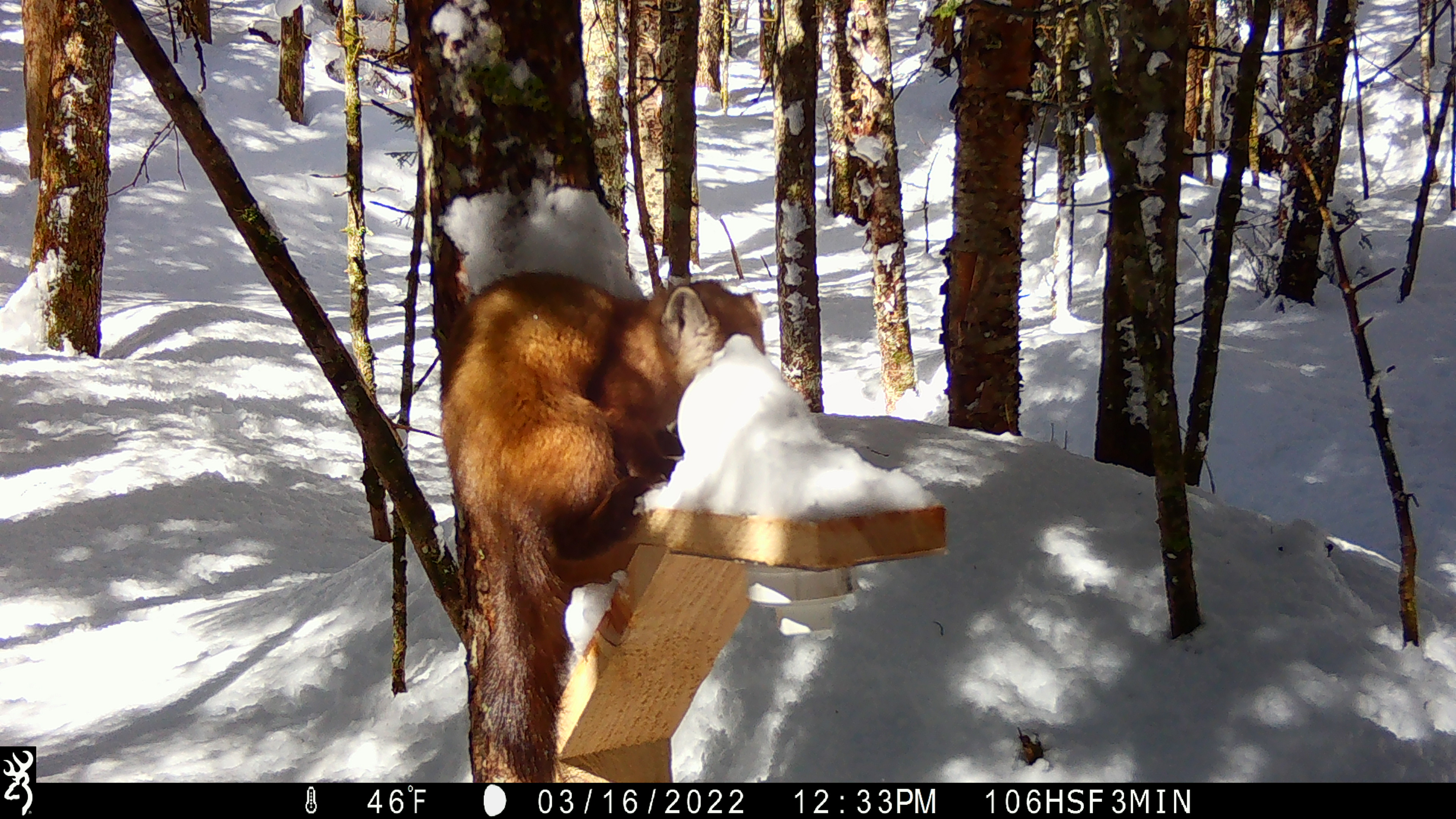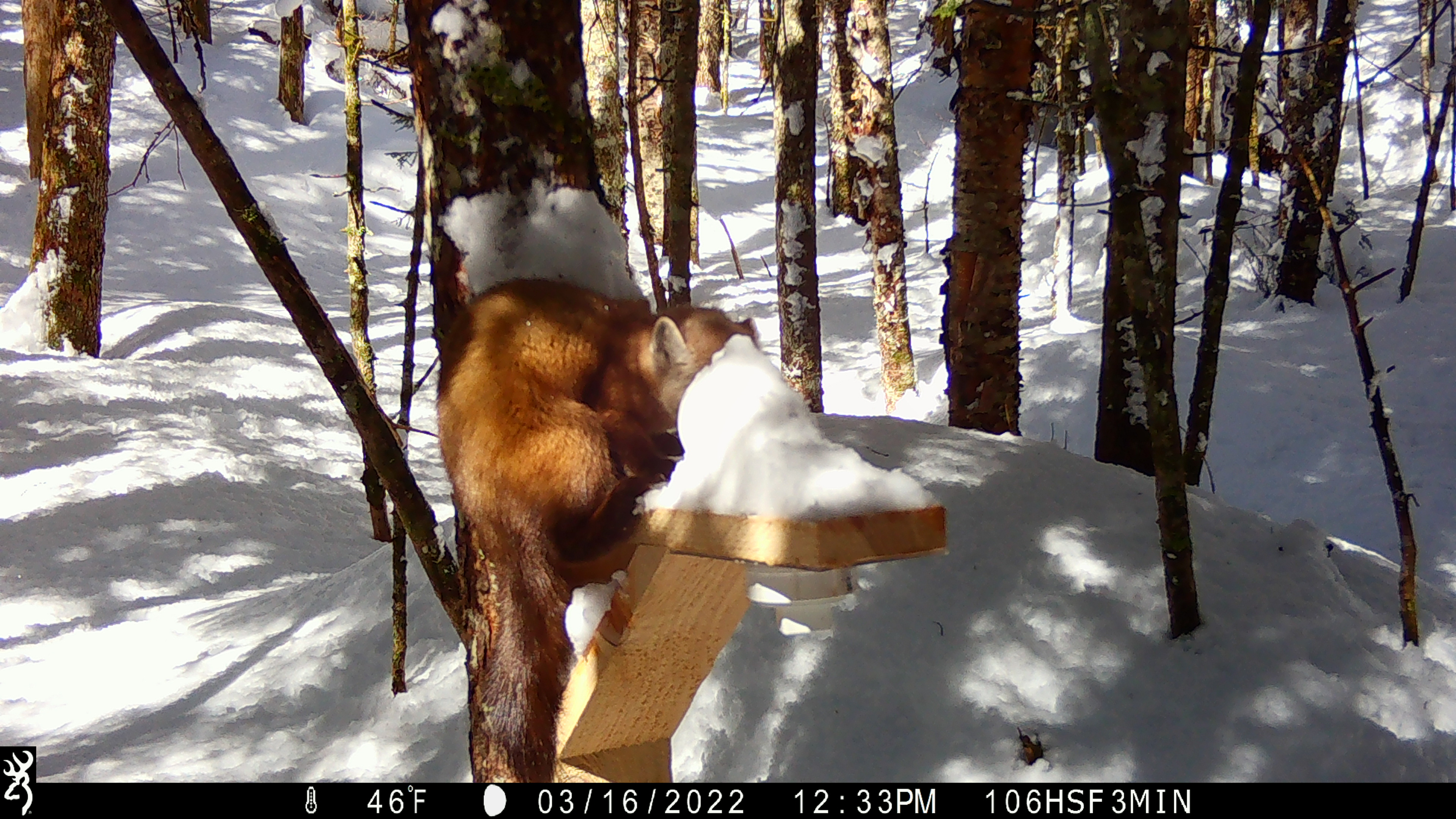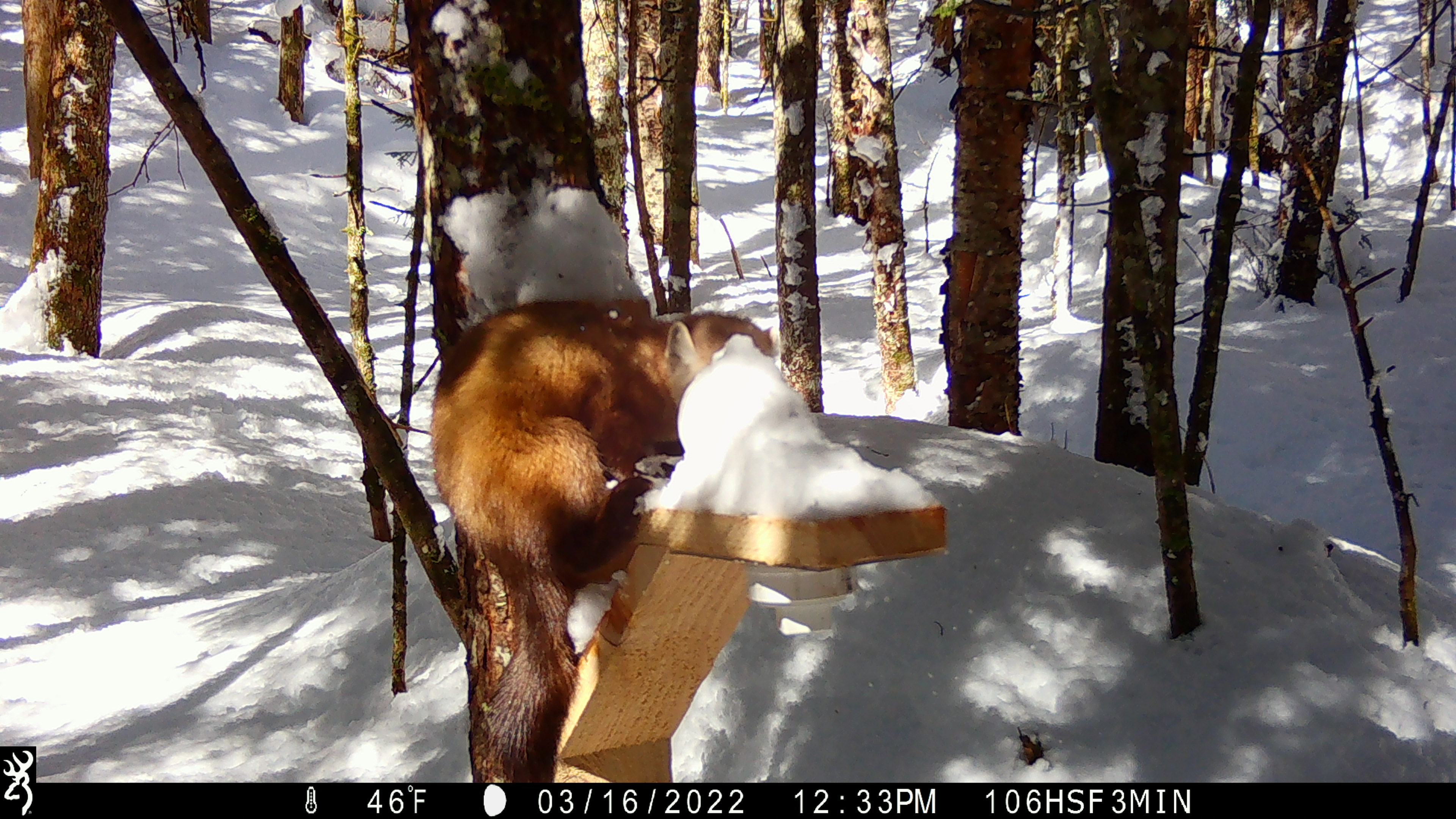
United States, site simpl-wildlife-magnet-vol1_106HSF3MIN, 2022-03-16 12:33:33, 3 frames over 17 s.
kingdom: Animalia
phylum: Chordata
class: Mammalia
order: Carnivora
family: Mustelidae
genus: Martes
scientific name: Martes americana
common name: american marten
American marten (Martes americana).